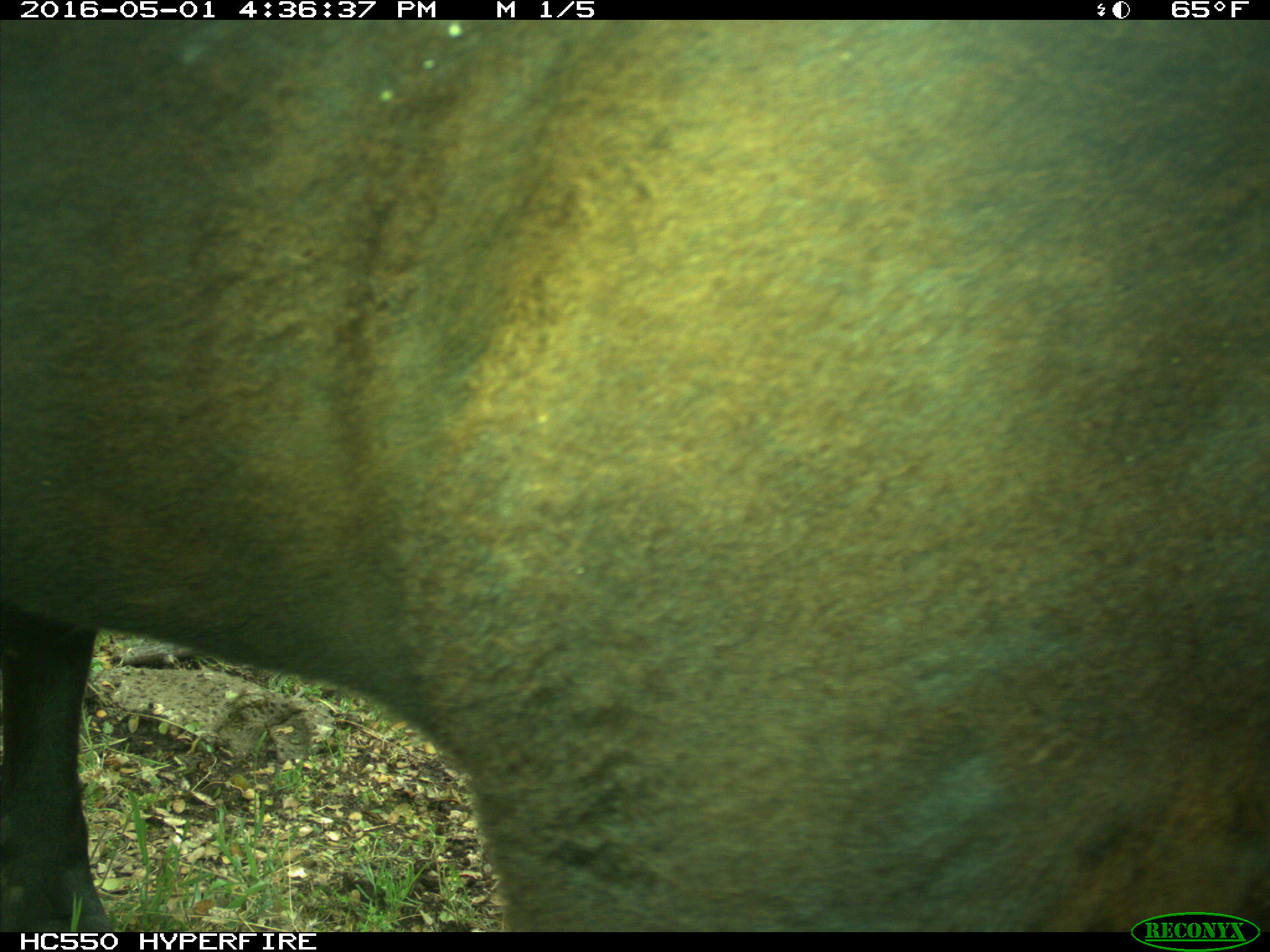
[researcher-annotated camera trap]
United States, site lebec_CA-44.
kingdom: Animalia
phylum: Chordata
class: Mammalia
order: Artiodactyla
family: Bovidae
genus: Bos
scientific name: Bos taurus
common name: domestic cow